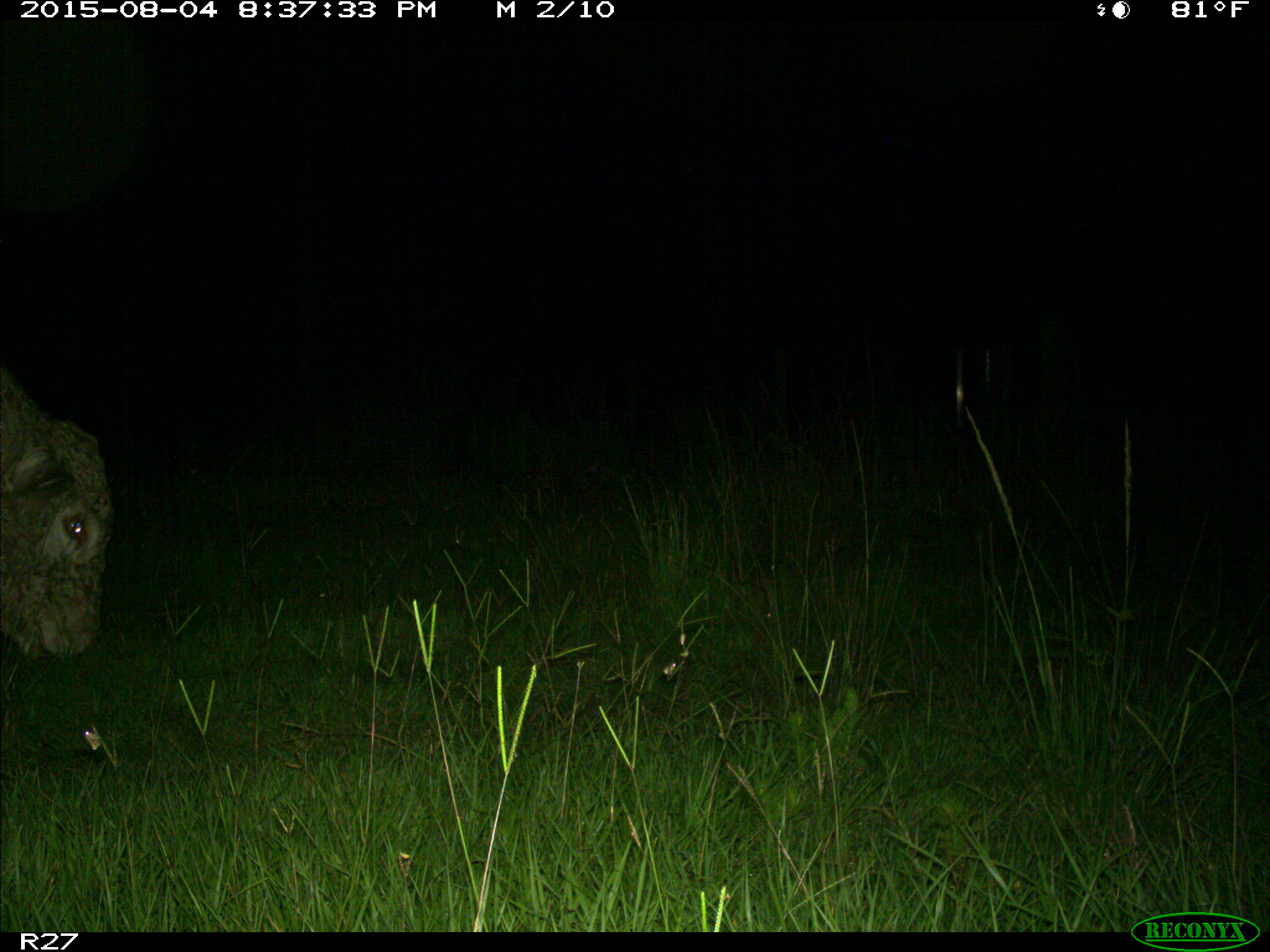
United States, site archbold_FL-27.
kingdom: Animalia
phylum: Chordata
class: Mammalia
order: Artiodactyla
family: Bovidae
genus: Bos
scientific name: Bos taurus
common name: domestic cow